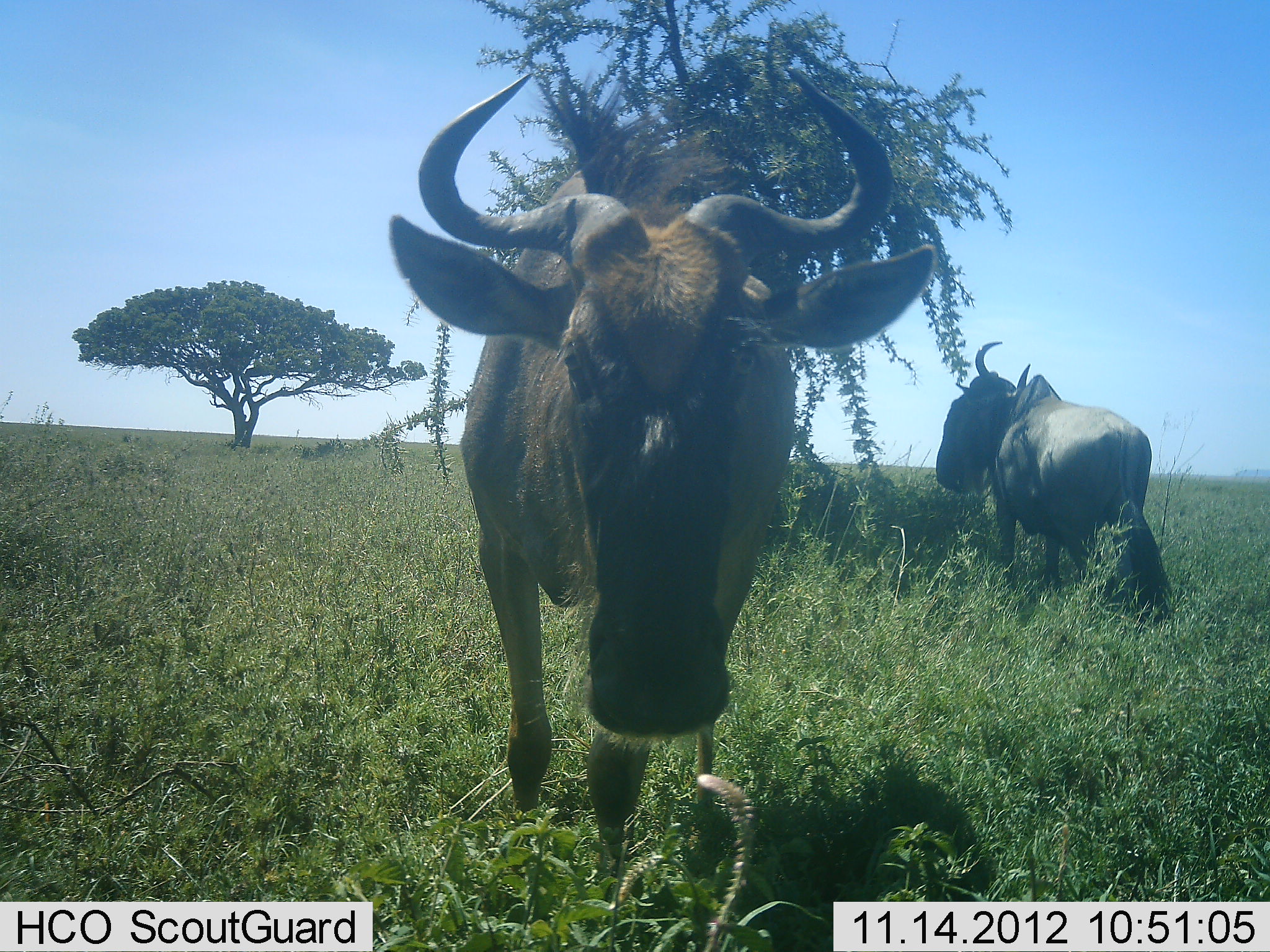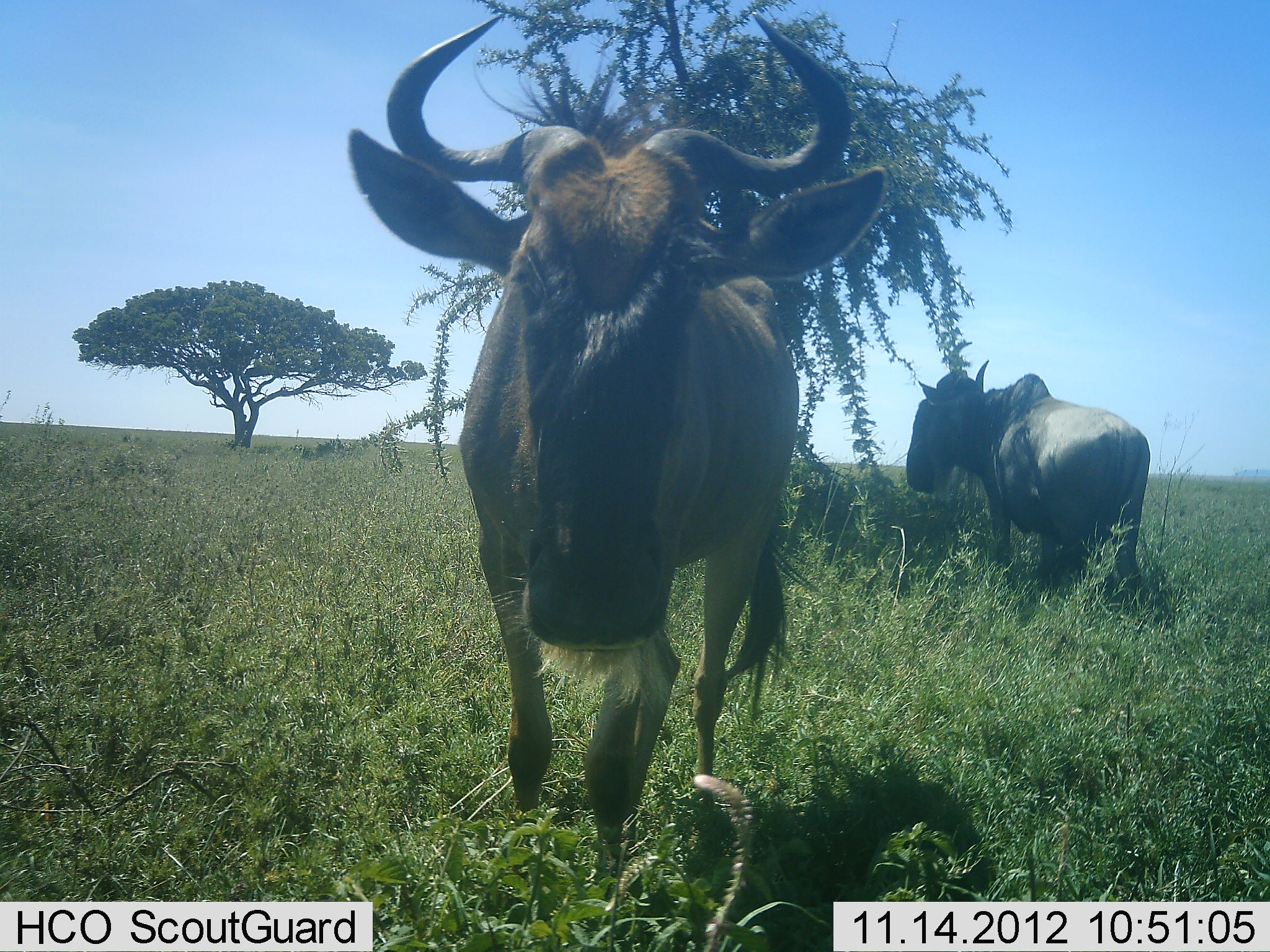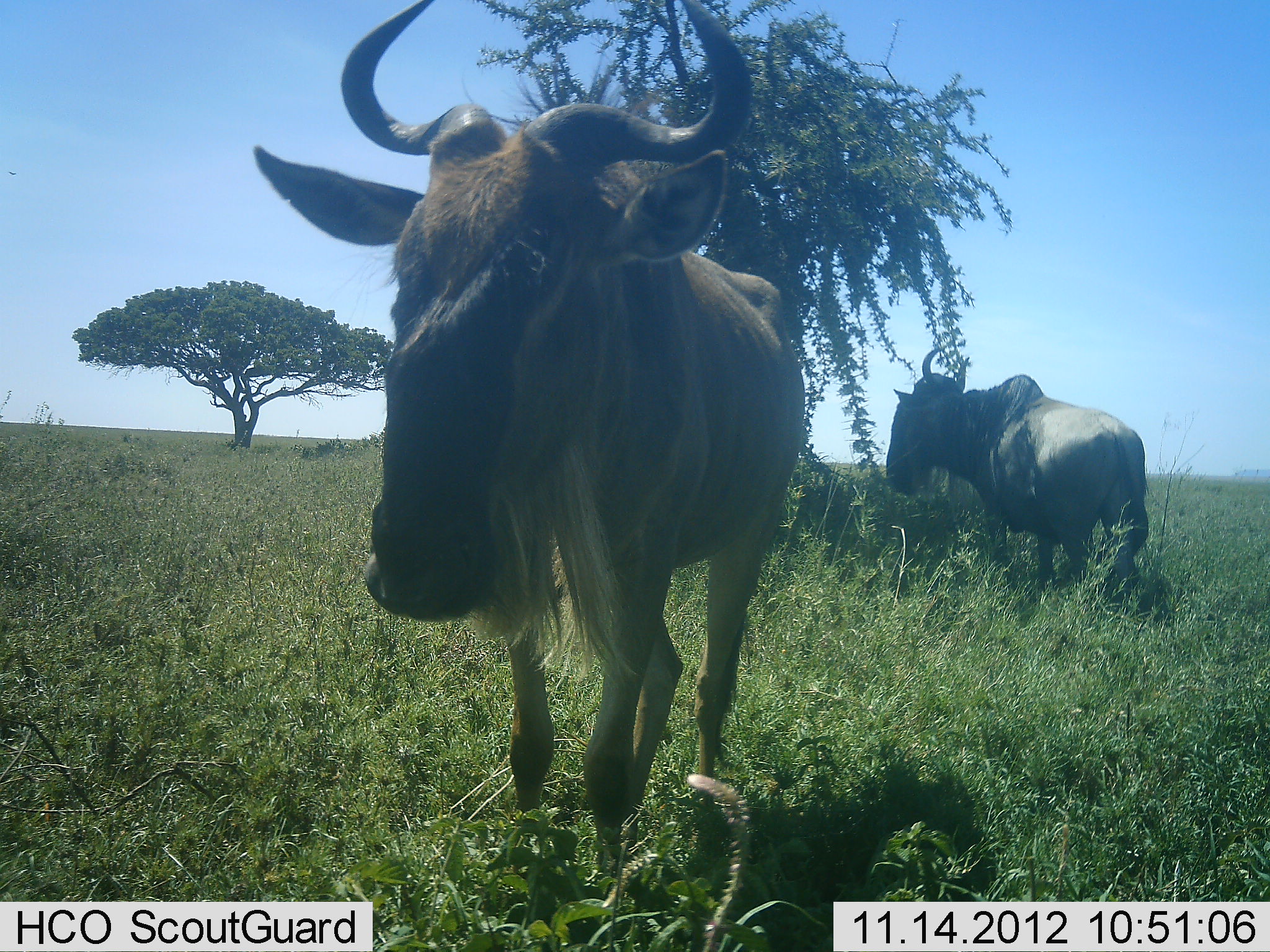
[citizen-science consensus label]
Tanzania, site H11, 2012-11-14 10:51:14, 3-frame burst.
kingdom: Animalia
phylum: Chordata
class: Mammalia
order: Artiodactyla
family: Bovidae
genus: Connochaetes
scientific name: Connochaetes taurinus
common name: blue wildebeest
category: wildebeest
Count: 2.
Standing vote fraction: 100%.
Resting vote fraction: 0%.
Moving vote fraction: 0%.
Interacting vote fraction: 0%.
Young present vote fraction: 0%.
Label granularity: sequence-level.